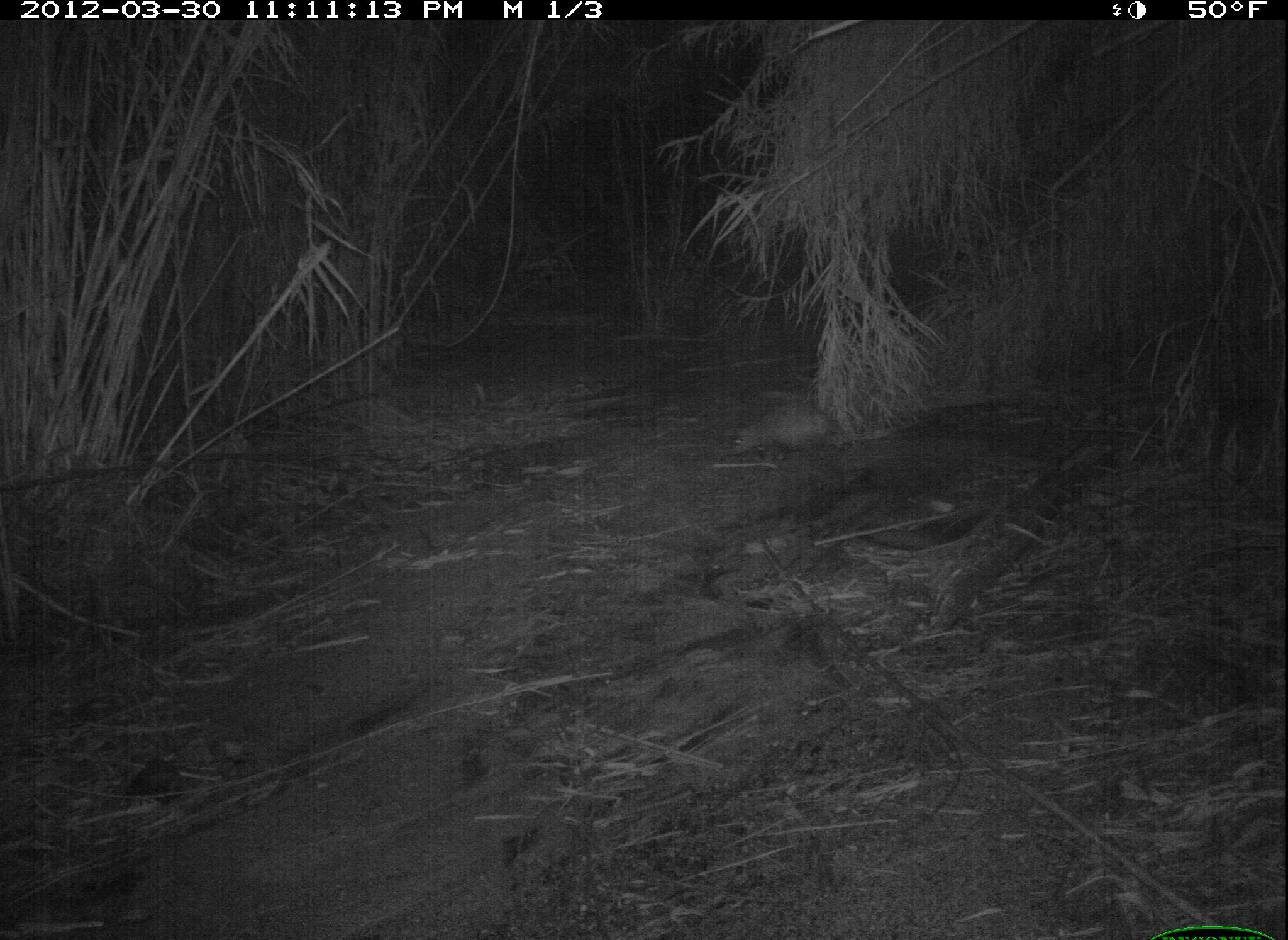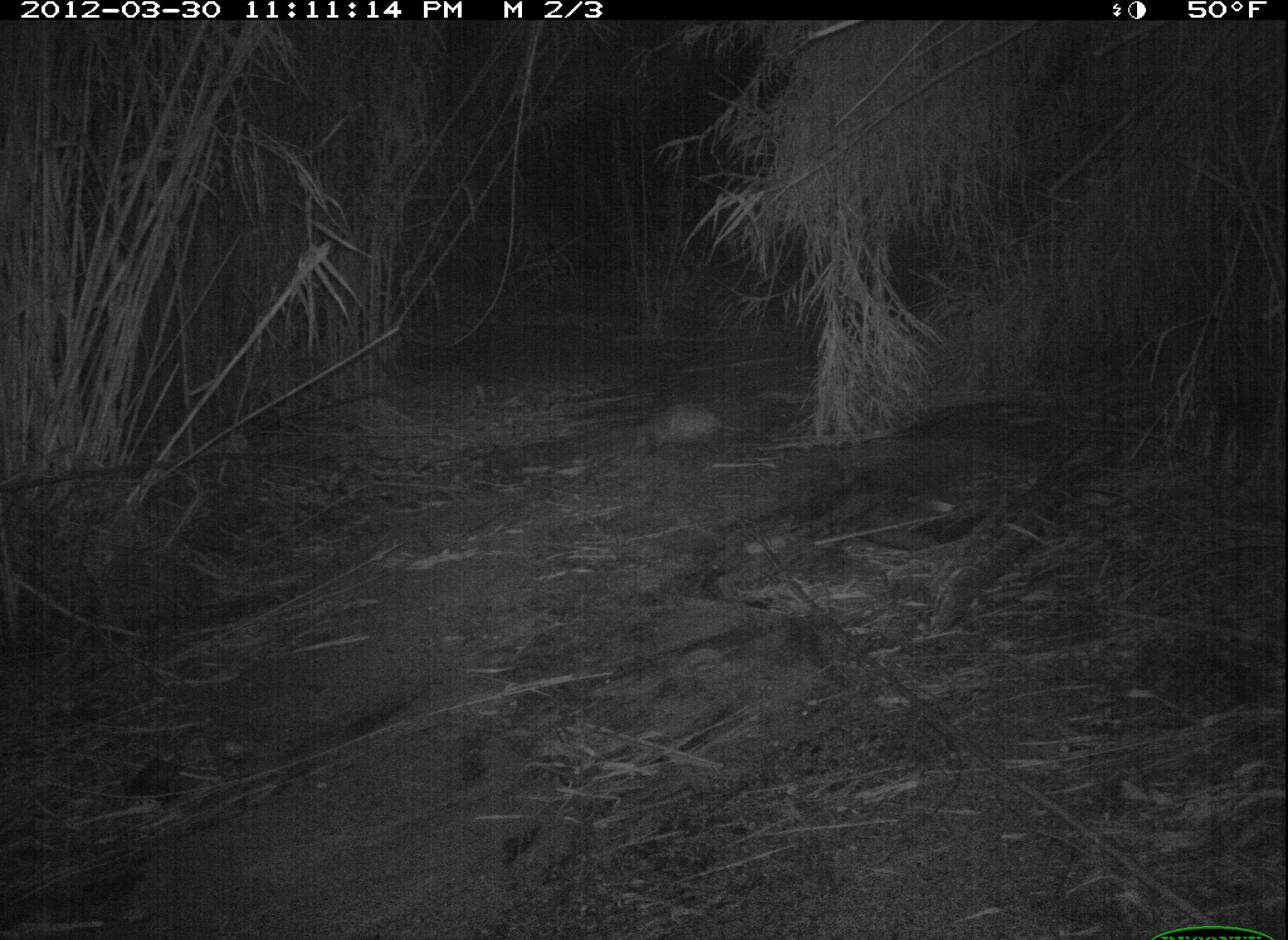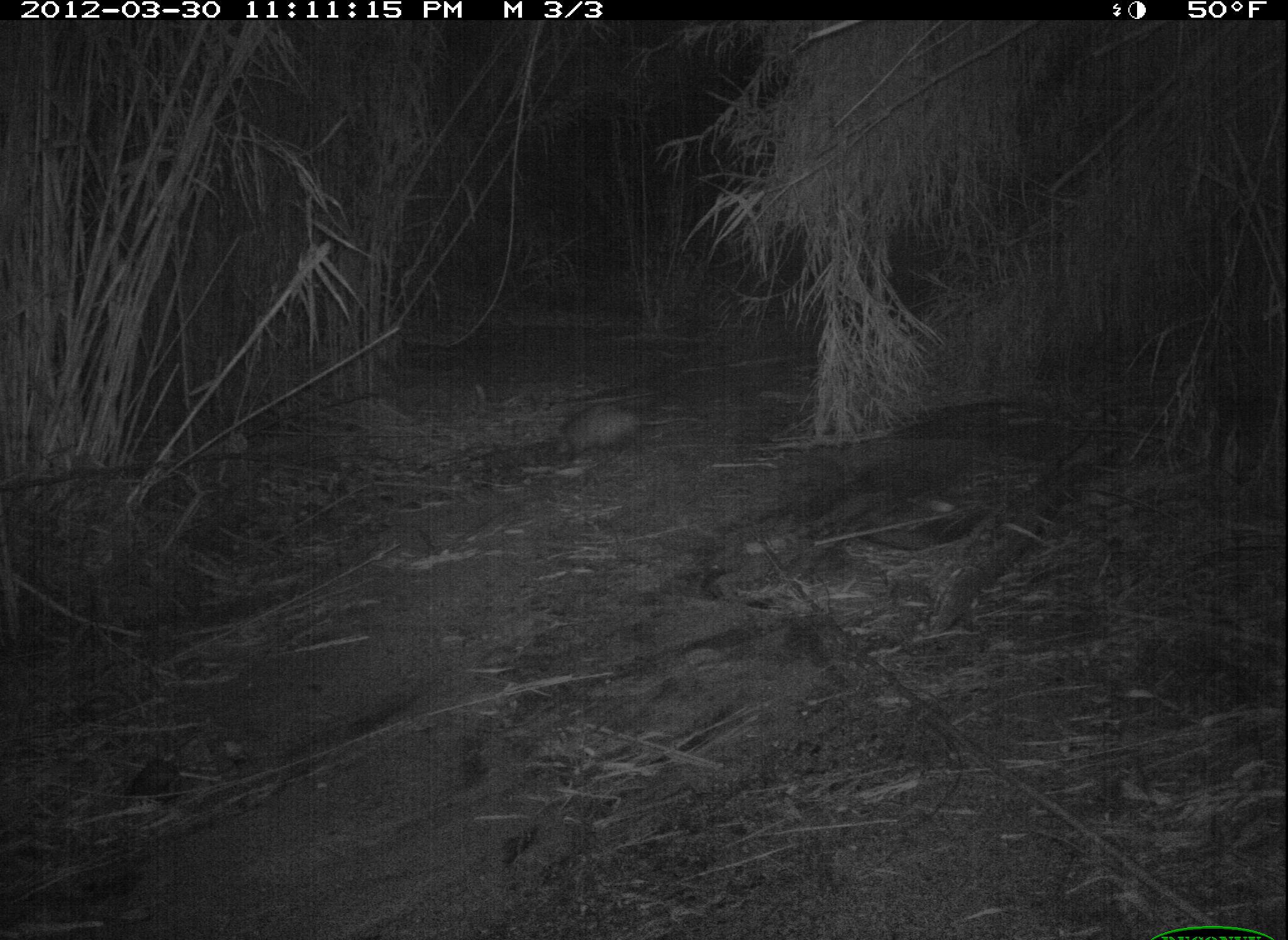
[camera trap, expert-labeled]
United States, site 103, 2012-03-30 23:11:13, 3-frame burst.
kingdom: Animalia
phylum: Chordata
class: Mammalia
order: Didelphimorphia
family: Didelphidae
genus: Didelphis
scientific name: Didelphis virginiana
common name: virginia opossum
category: opossum